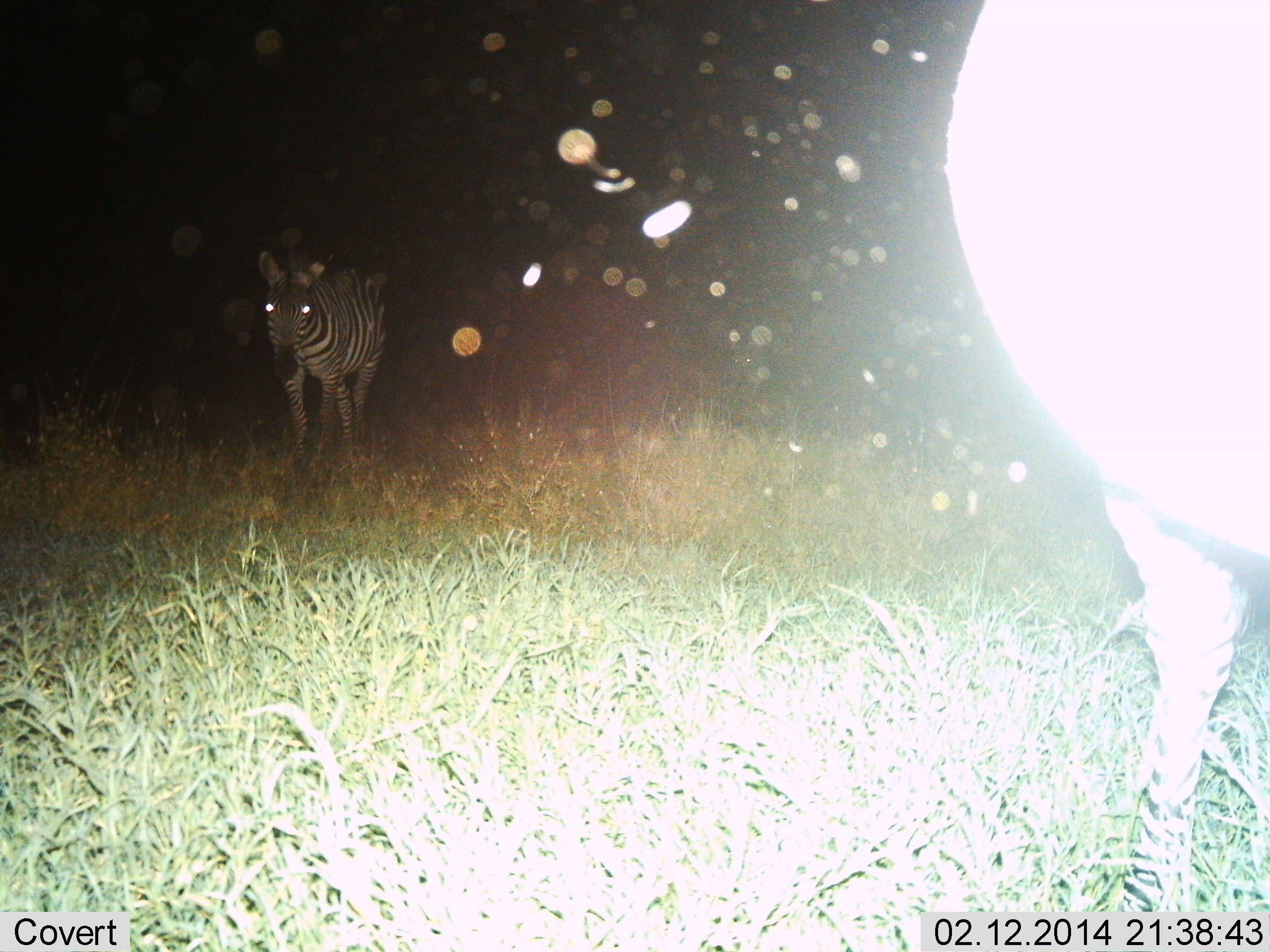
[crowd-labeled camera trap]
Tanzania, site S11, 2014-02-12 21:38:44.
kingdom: Animalia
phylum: Chordata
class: Mammalia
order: Perissodactyla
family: Equidae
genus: Equus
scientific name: Equus quagga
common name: plains zebra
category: zebra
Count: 2.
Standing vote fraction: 54%.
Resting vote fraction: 3%.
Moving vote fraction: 44%.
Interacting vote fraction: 3%.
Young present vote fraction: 2%.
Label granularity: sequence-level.